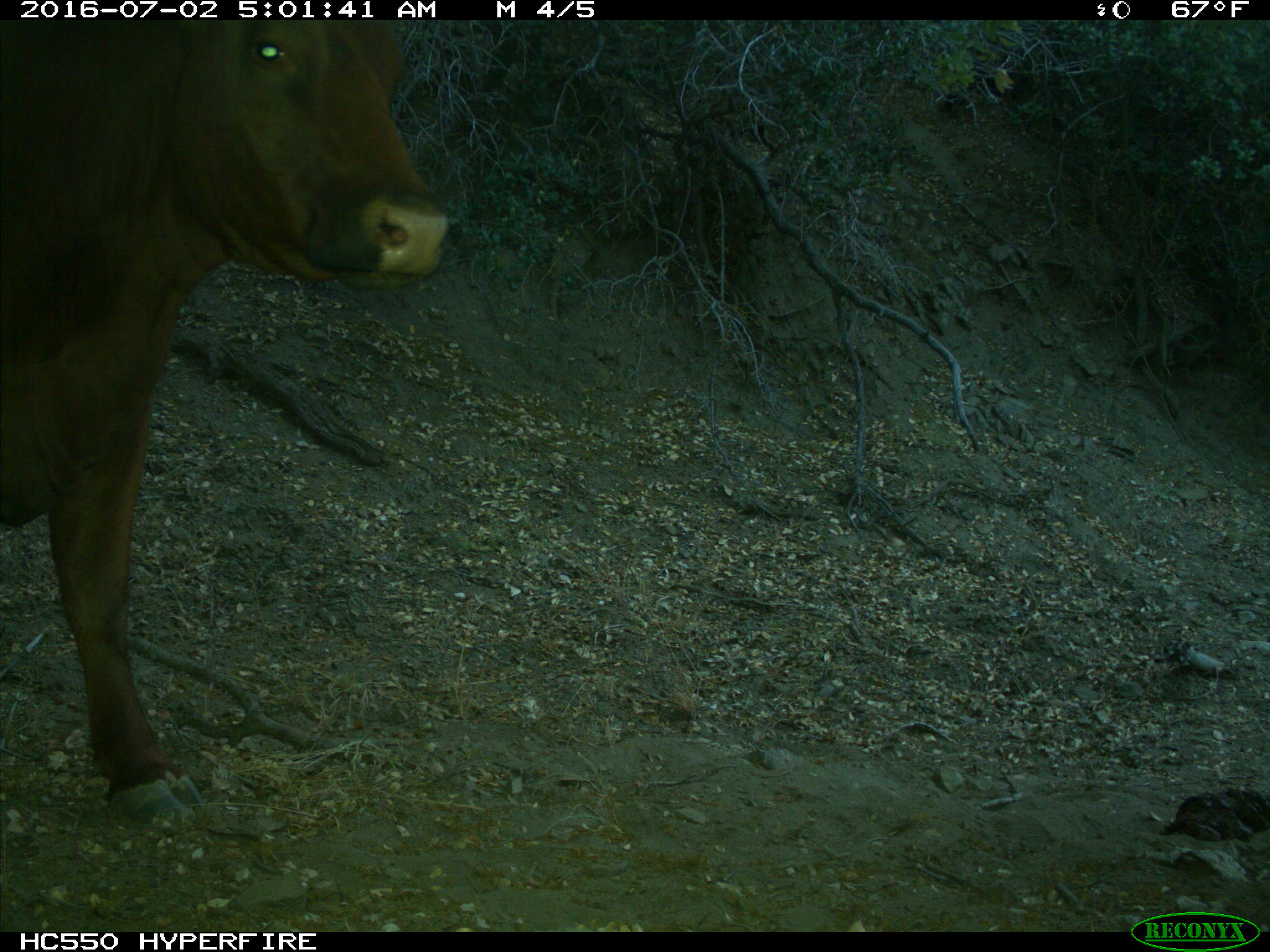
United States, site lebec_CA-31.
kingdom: Animalia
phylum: Chordata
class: Mammalia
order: Artiodactyla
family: Bovidae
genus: Bos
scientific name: Bos taurus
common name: domestic cow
Bos taurus (domestic cow).